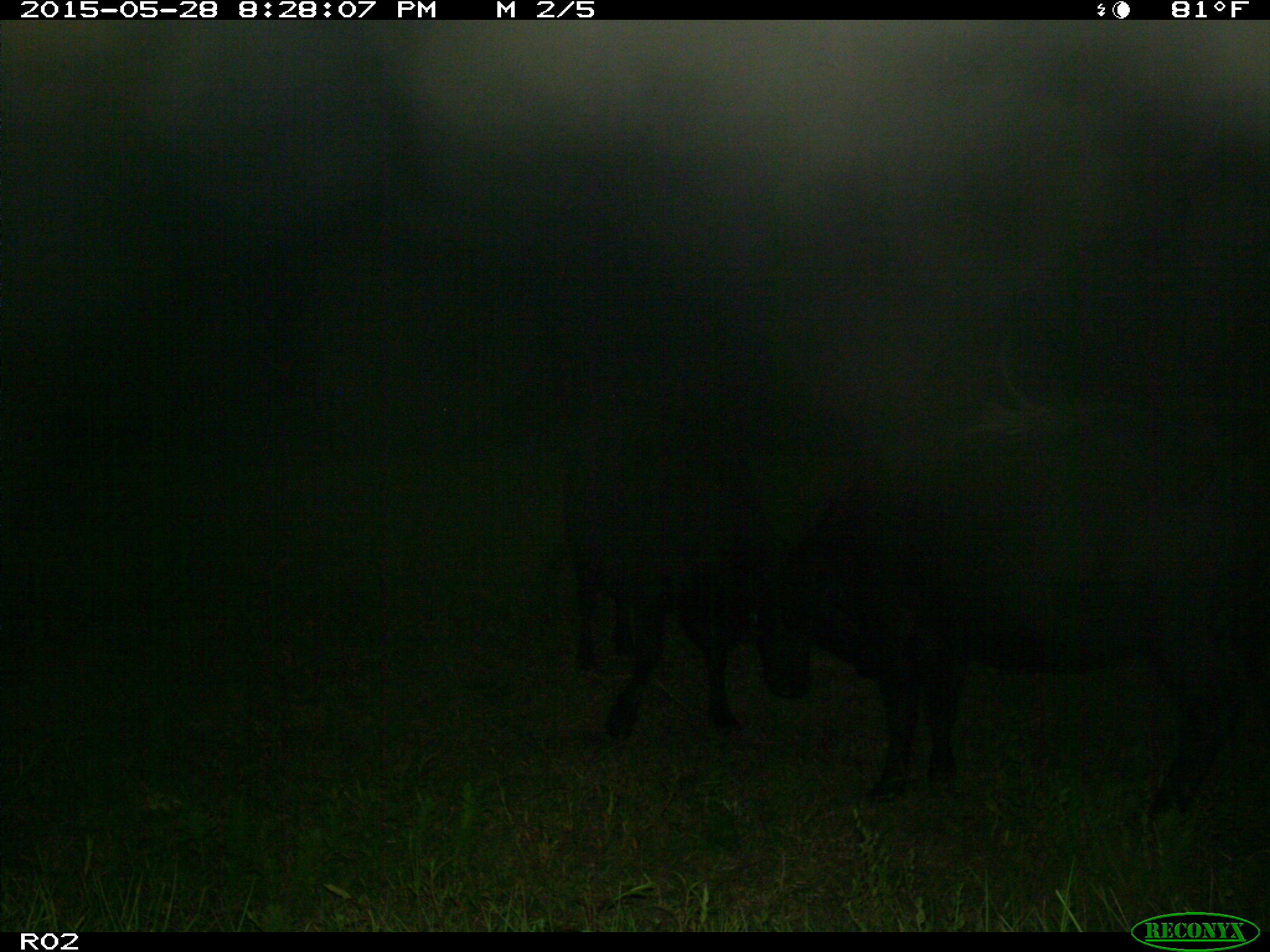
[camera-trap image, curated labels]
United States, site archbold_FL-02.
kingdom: Animalia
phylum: Chordata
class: Mammalia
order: Artiodactyla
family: Bovidae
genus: Bos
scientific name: Bos taurus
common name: domestic cow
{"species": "Bos taurus (domestic cow)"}